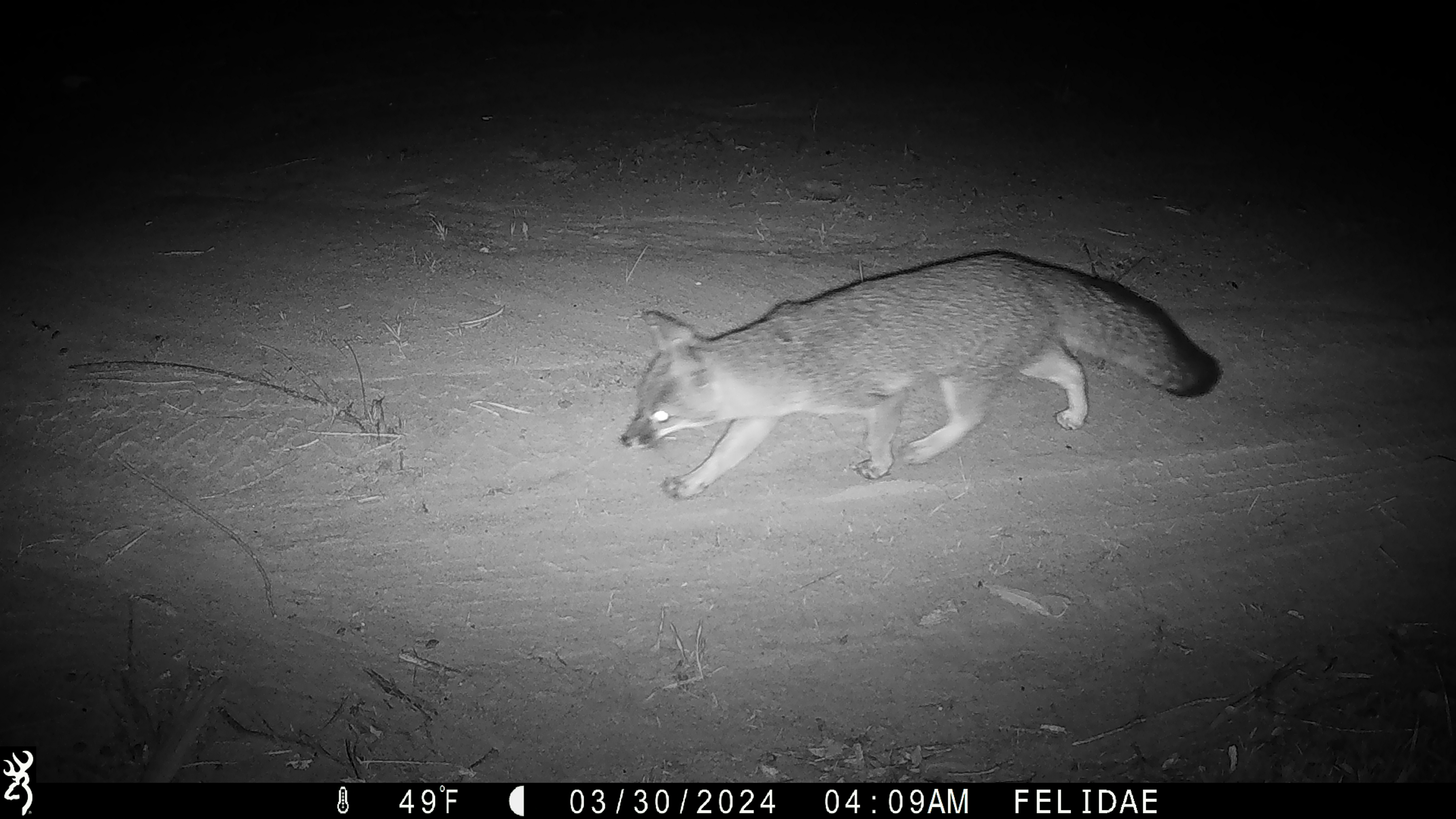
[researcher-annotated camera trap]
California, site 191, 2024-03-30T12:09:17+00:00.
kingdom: Animalia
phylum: Chordata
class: Mammalia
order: Carnivora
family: Canidae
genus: Urocyon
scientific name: Urocyon cinereoargenteus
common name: gray fox